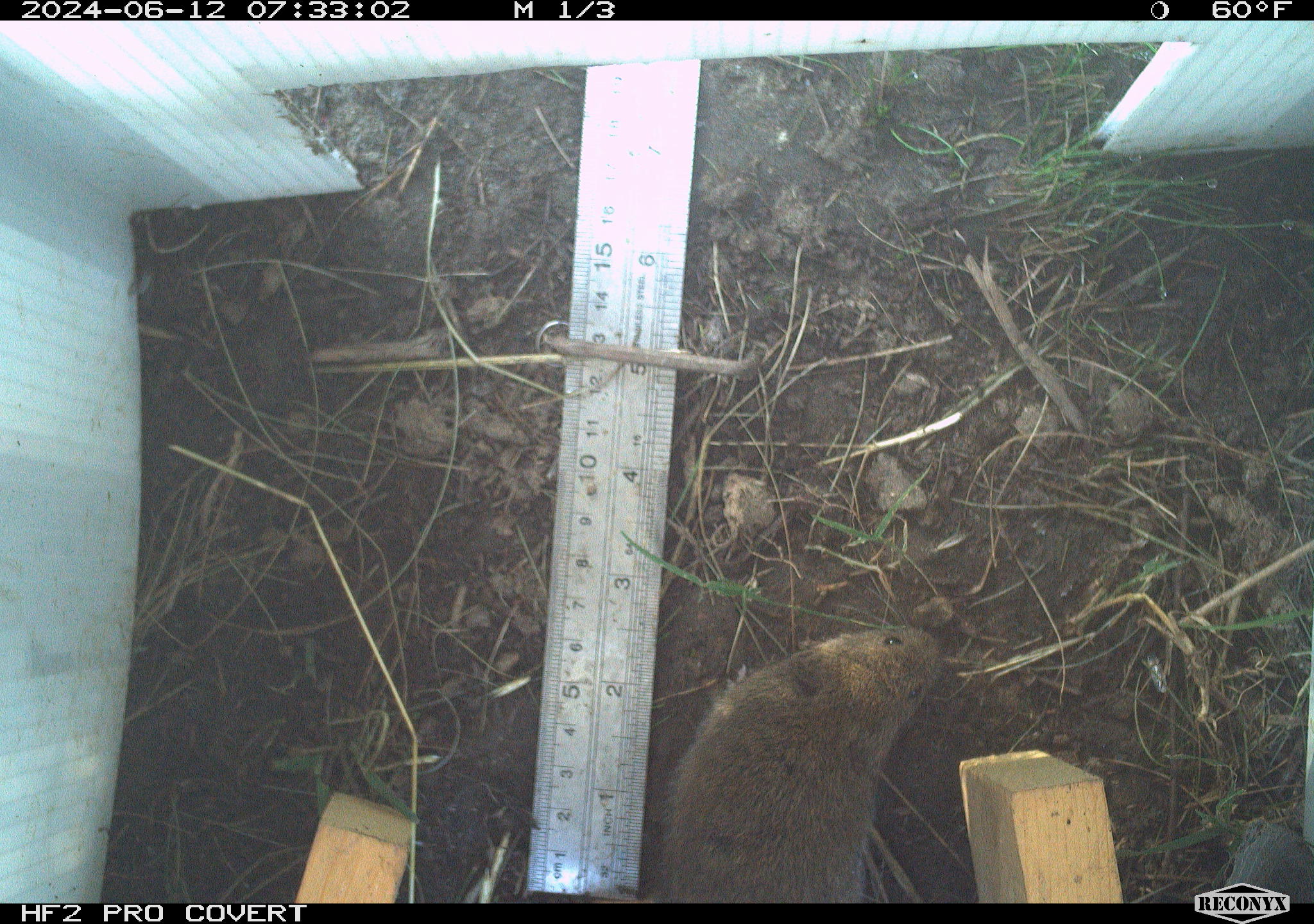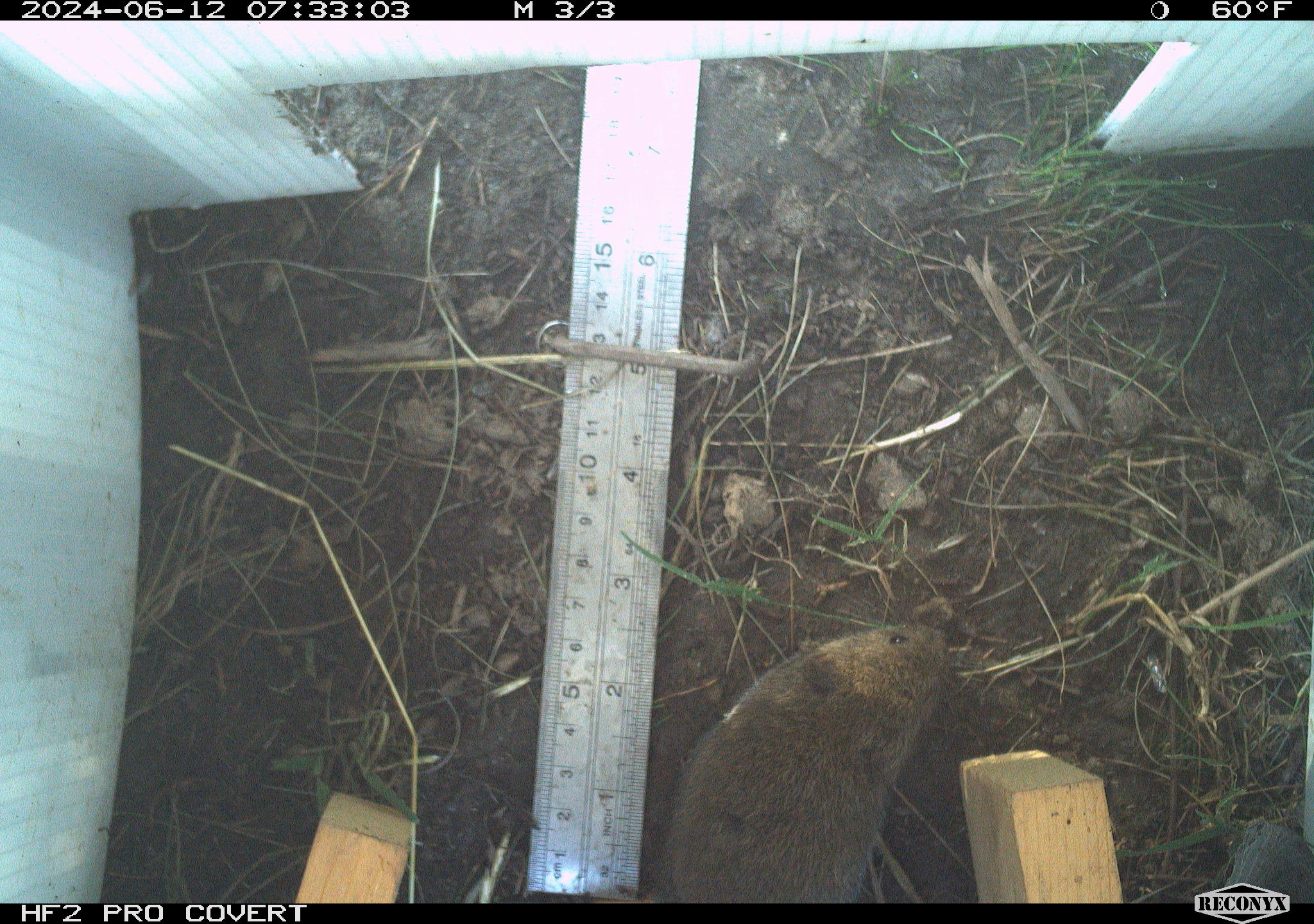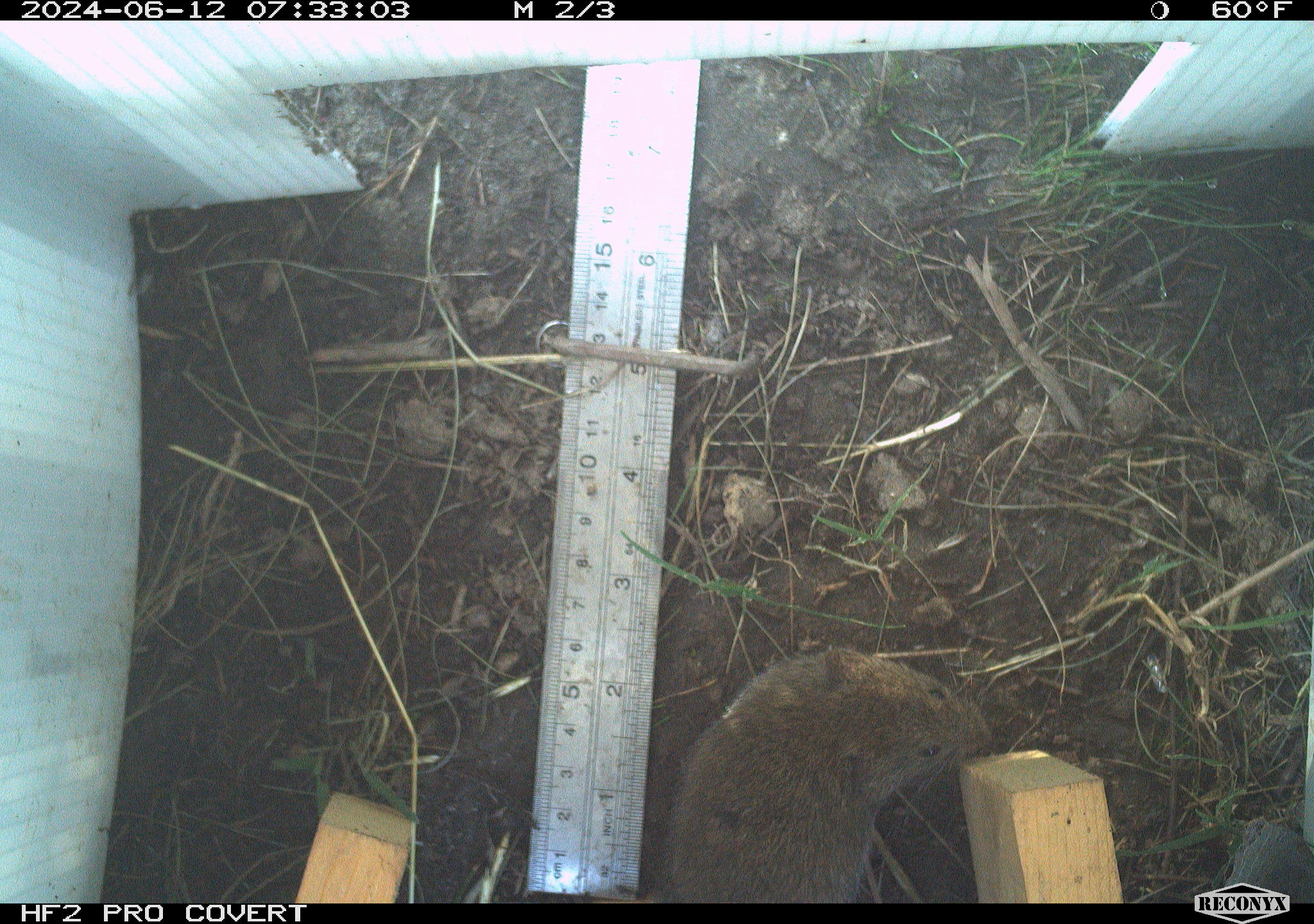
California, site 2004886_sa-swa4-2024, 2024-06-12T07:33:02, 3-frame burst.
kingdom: Animalia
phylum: Chordata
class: Mammalia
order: Rodentia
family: Cricetidae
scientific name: Arvicolinae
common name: voles, lemmings, and muskrats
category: arvicolinae subfamily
Arvicolinae subfamily (voles, lemmings, and muskrats) (Arvicolinae).